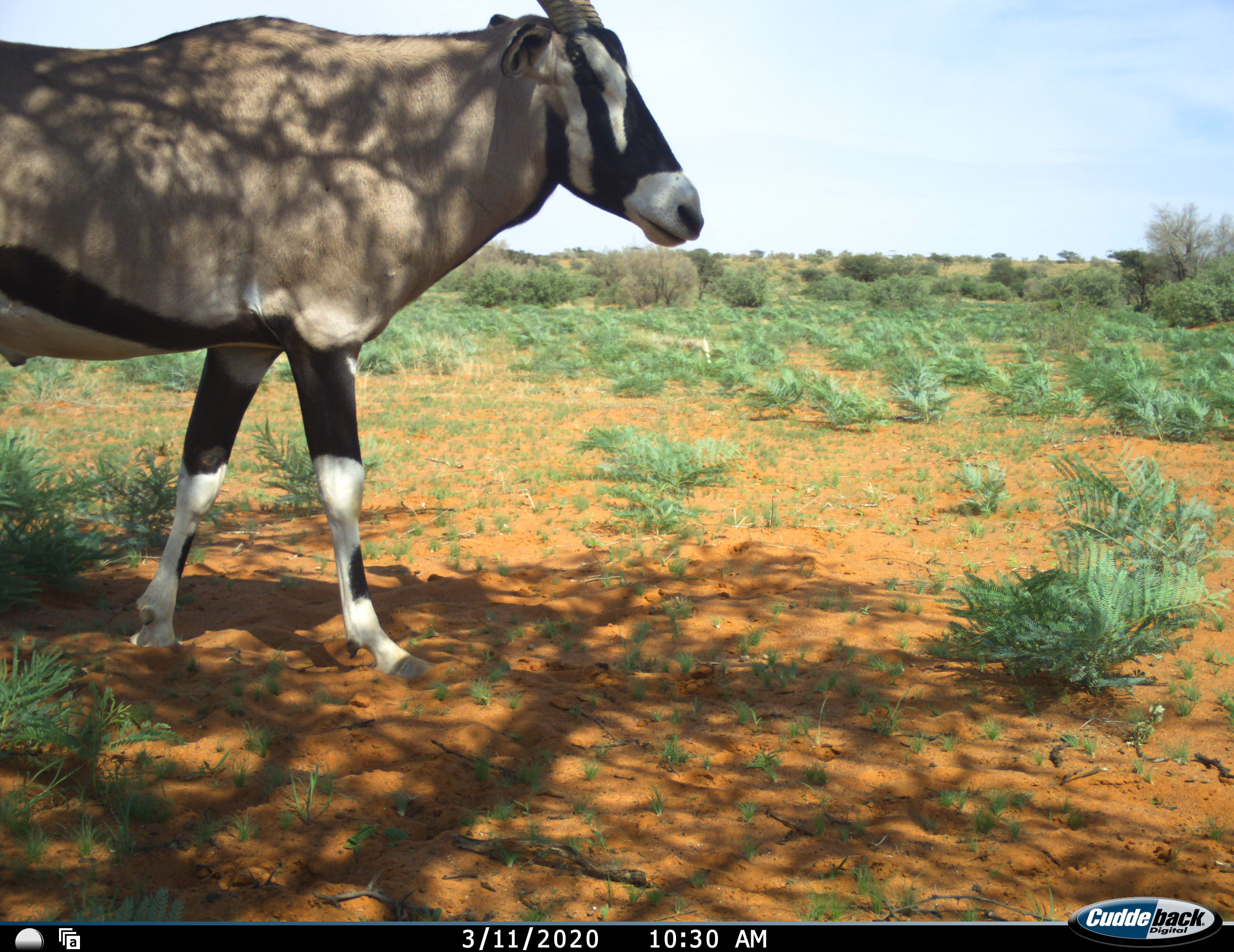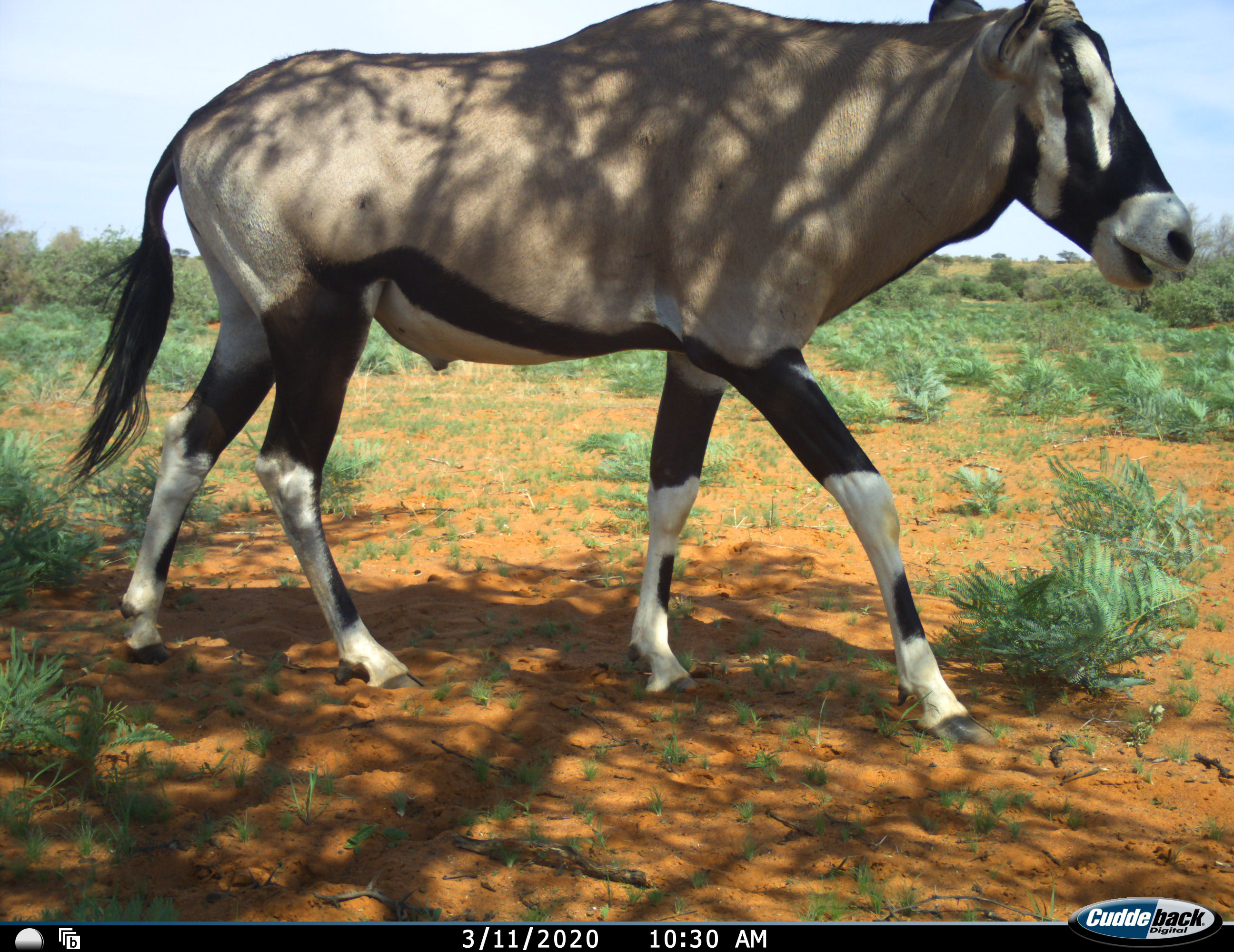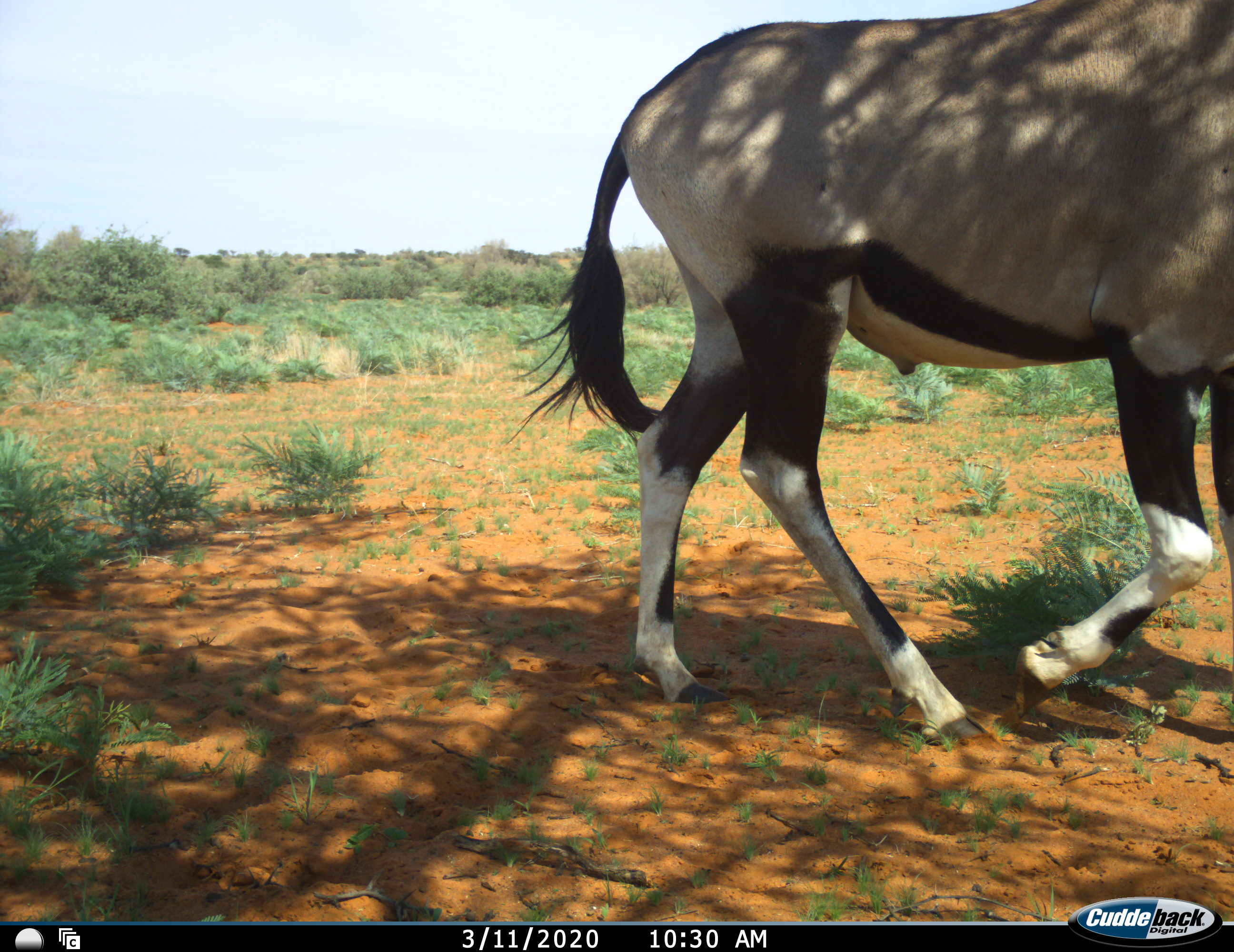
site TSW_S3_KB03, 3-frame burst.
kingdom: Animalia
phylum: Chordata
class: Mammalia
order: Artiodactyla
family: Bovidae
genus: Oryx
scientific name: Oryx gazella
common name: gemsbok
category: oryx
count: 1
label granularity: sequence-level